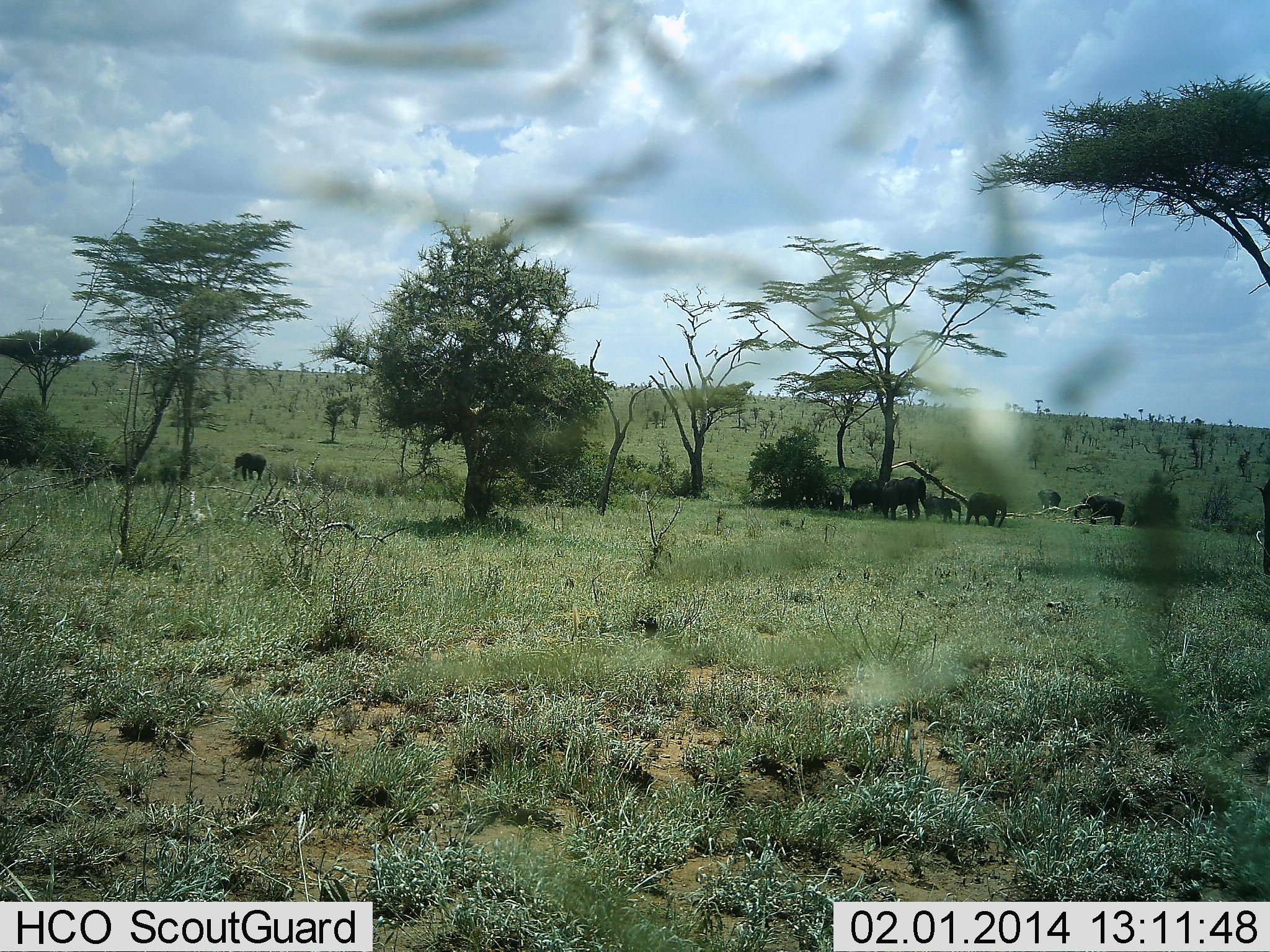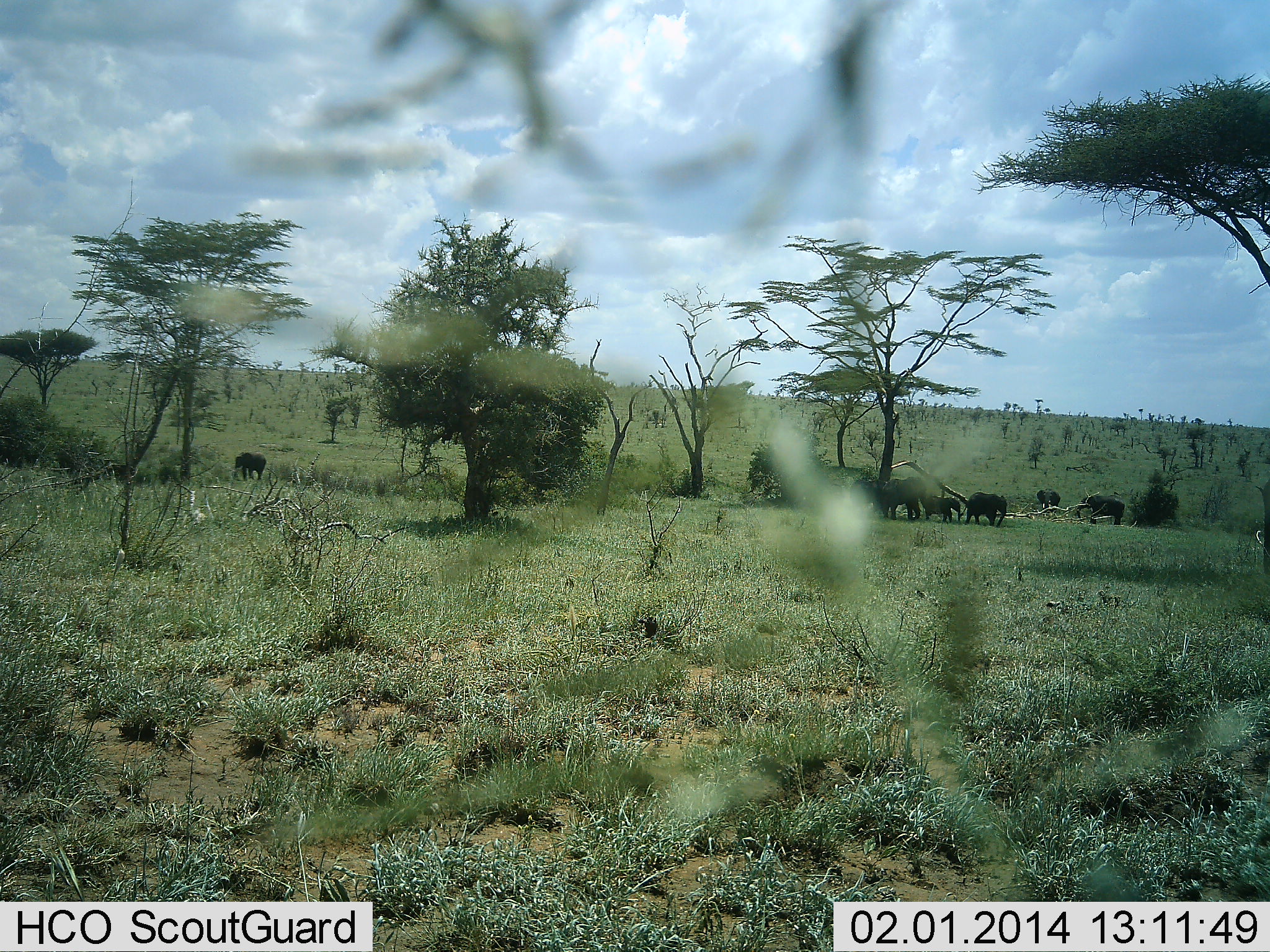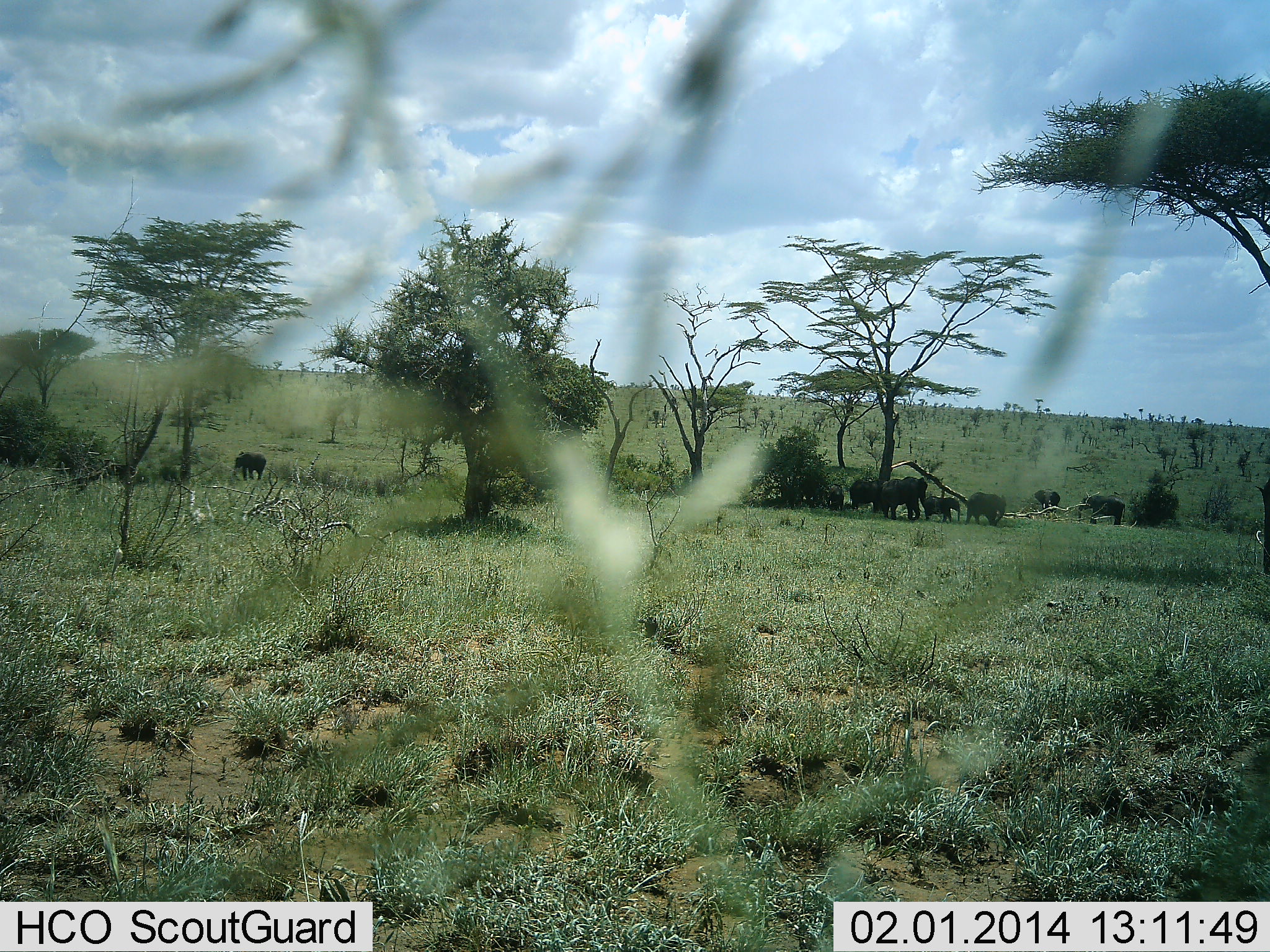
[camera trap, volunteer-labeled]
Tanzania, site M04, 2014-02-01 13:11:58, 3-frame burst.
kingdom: Animalia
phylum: Chordata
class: Mammalia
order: Proboscidea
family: Elephantidae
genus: Loxodonta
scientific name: Loxodonta africana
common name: african bush elephant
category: elephant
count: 6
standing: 70%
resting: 20%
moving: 10%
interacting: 10%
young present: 70%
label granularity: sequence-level